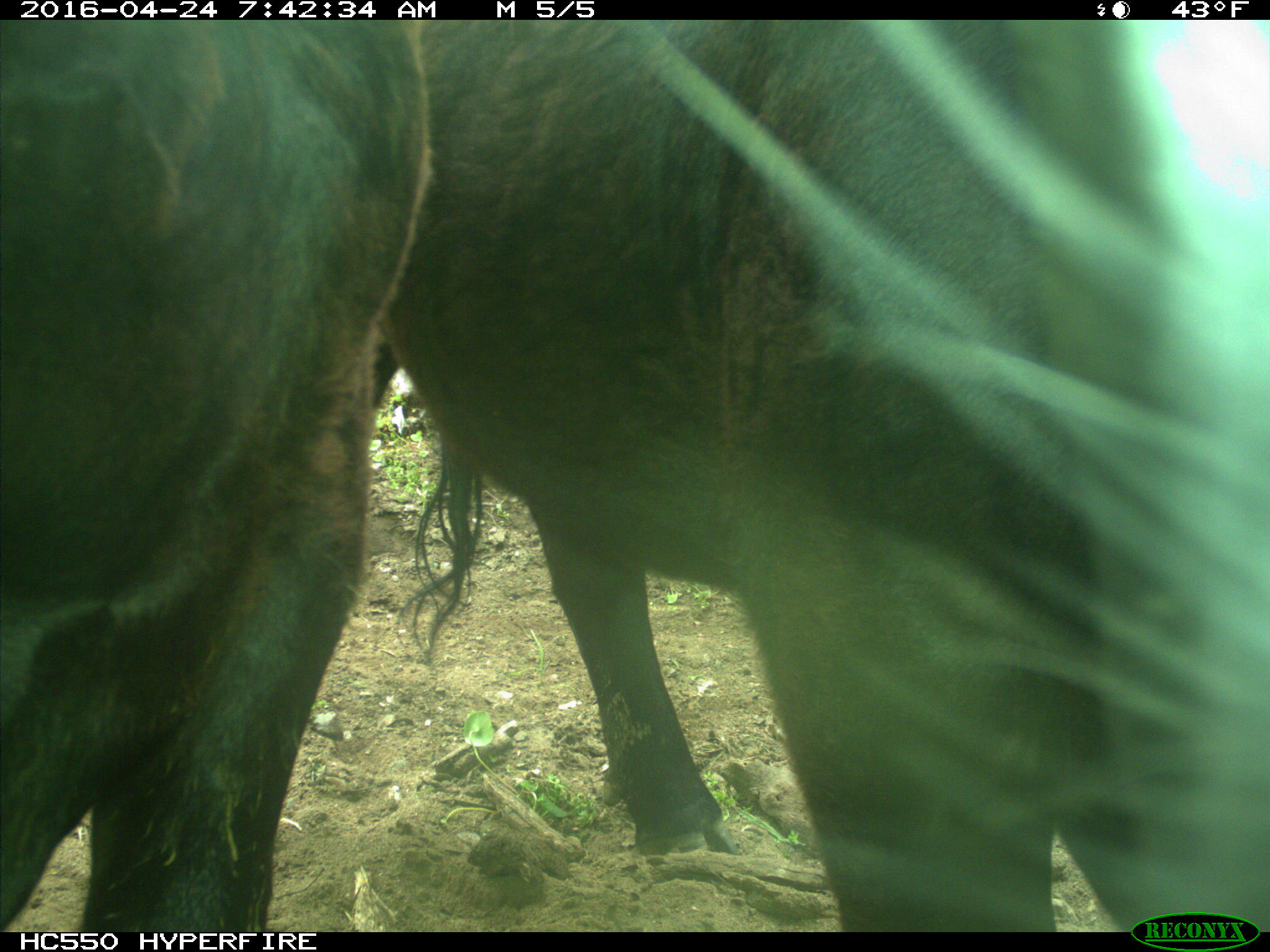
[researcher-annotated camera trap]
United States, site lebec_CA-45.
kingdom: Animalia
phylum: Chordata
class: Mammalia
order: Artiodactyla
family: Bovidae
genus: Bos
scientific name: Bos taurus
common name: domestic cow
Bos taurus (domestic cow).